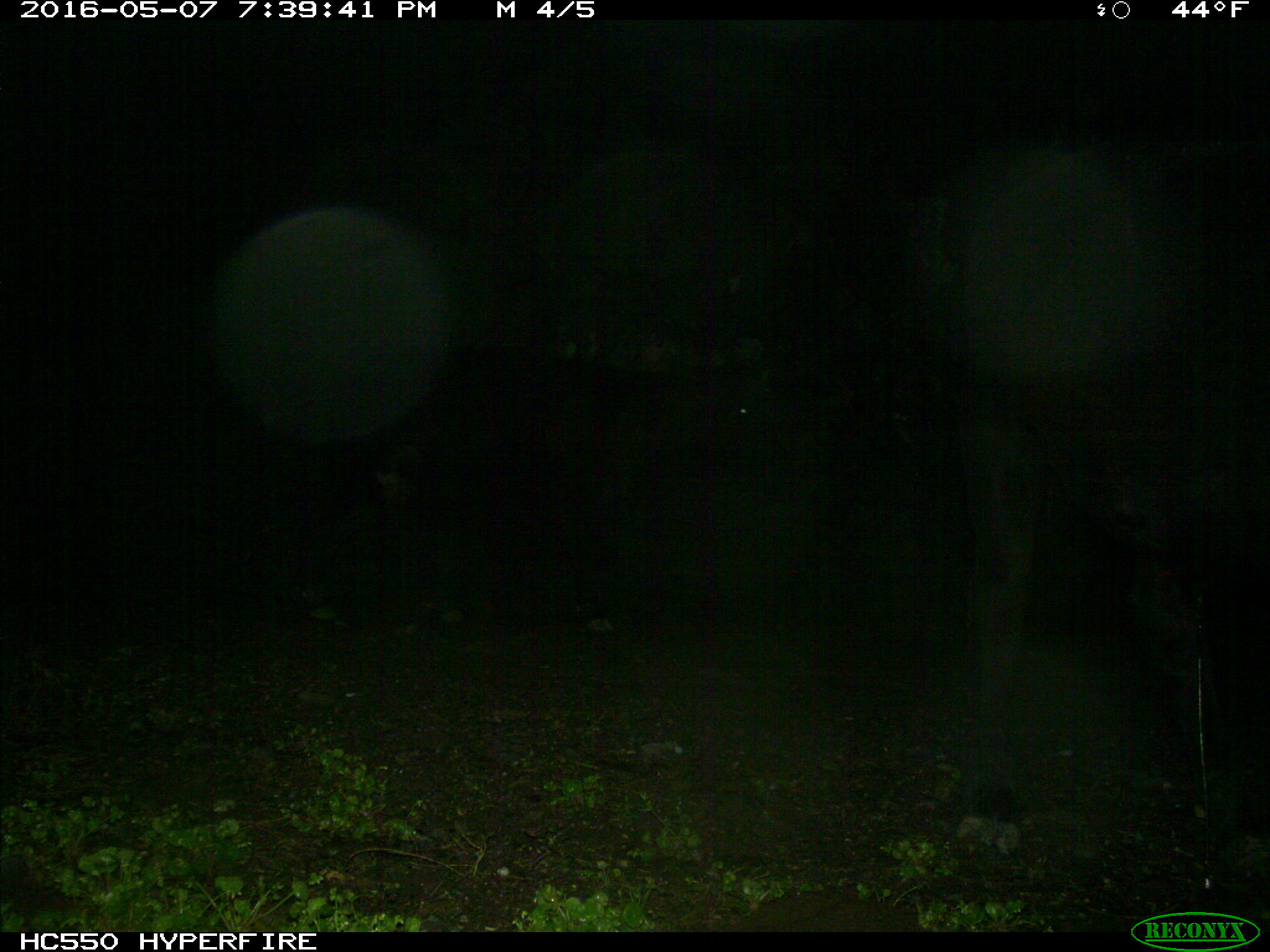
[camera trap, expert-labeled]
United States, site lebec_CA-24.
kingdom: Animalia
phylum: Chordata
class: Mammalia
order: Artiodactyla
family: Bovidae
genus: Bos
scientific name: Bos taurus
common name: domestic cow